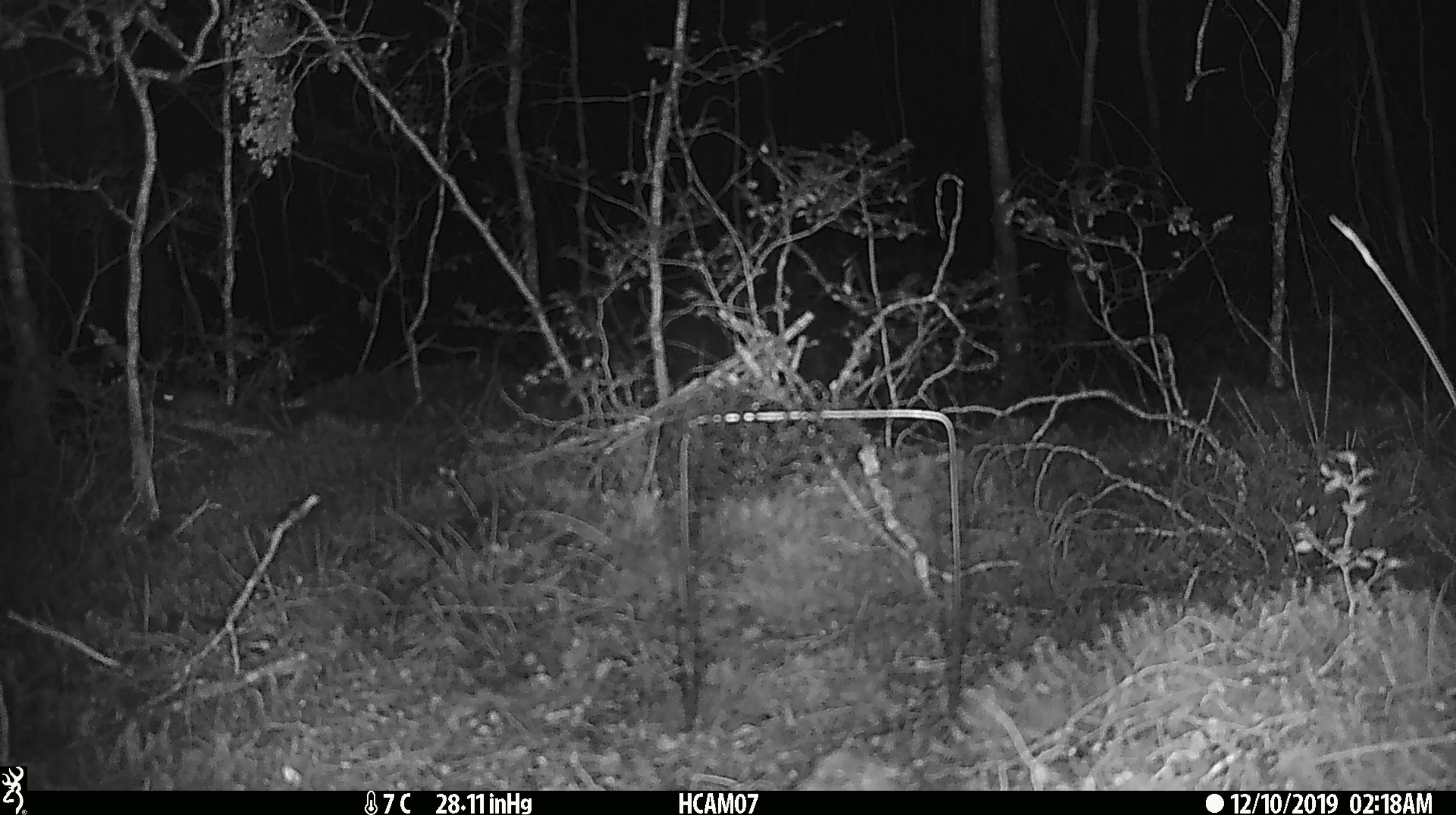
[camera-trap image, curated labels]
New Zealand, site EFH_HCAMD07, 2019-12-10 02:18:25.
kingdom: Animalia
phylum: Chordata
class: Mammalia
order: Rodentia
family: Muridae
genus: Mus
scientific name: Mus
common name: mouse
Mouse (Mus).